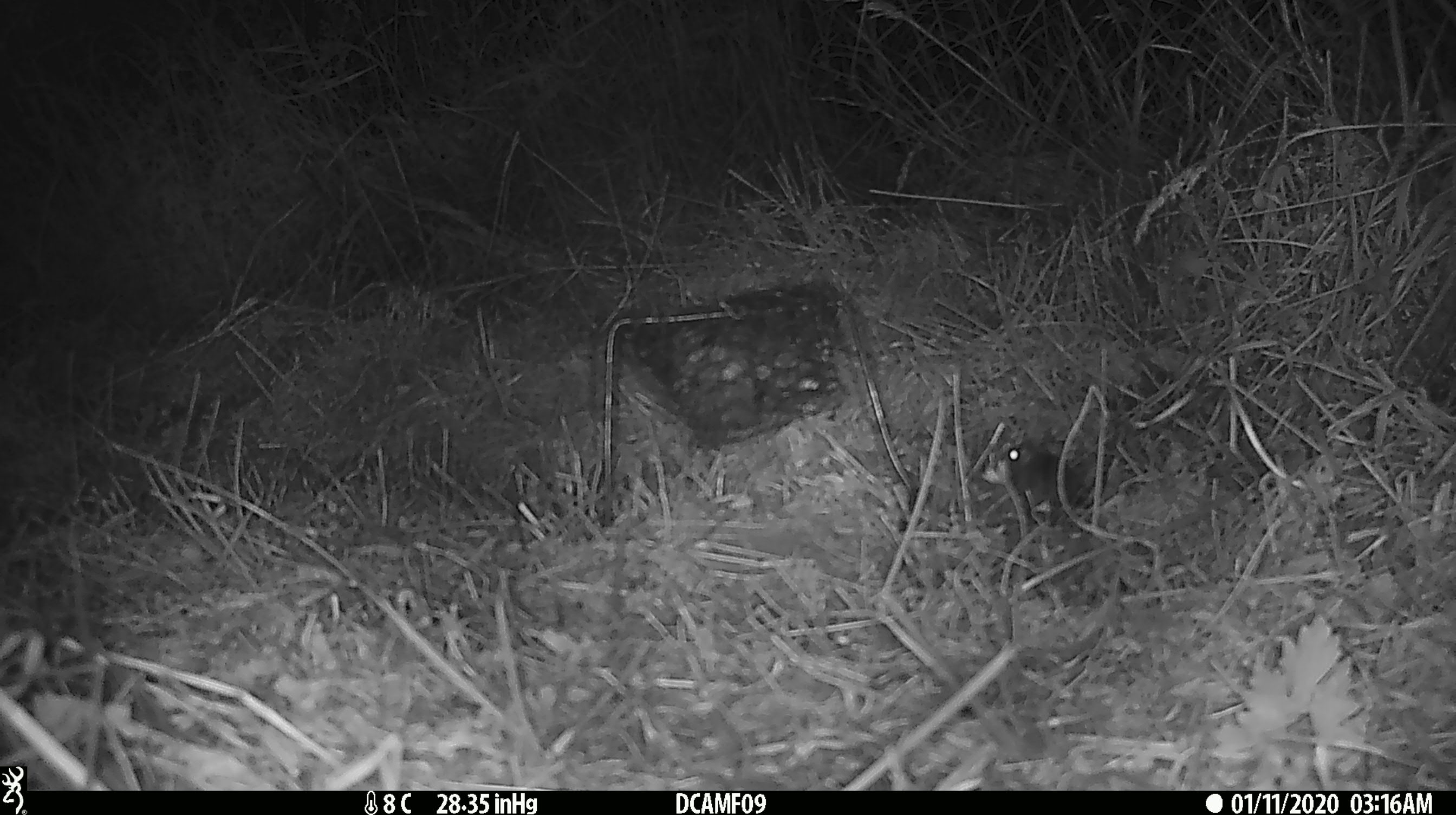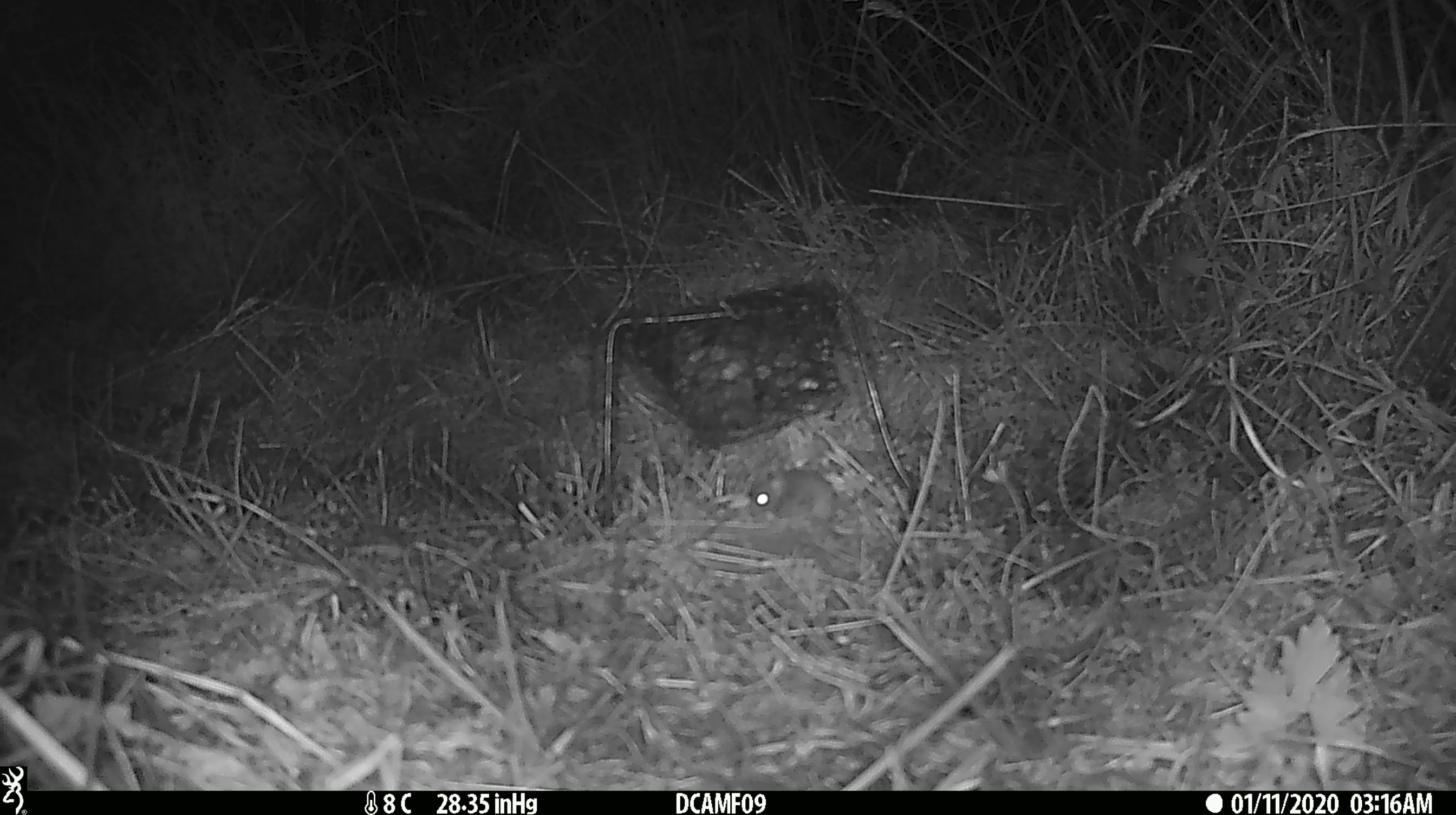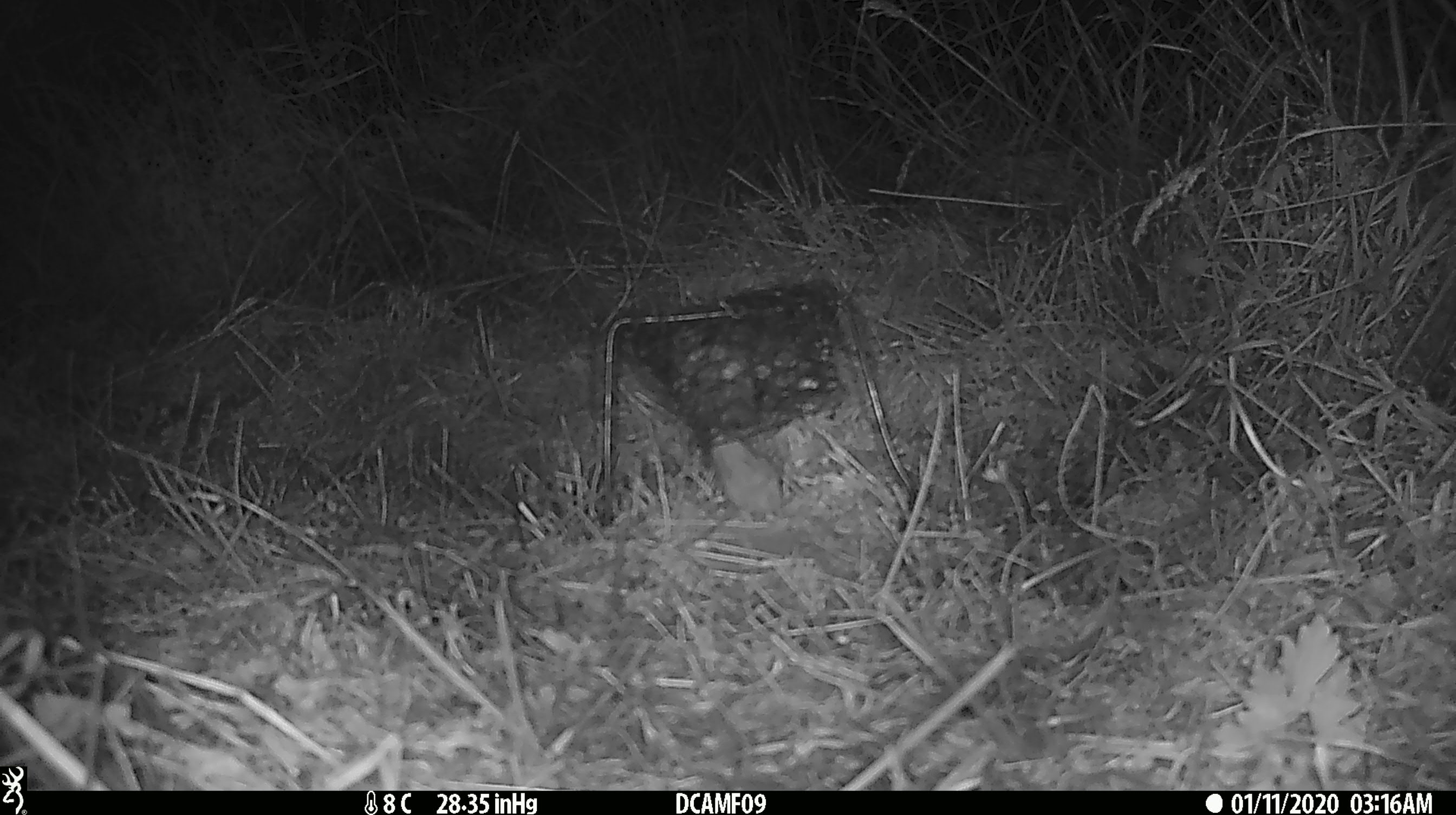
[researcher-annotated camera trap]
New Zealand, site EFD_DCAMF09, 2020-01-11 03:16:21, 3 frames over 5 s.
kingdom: Animalia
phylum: Chordata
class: Mammalia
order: Rodentia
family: Muridae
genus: Mus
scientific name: Mus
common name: mouse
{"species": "mouse (Mus)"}